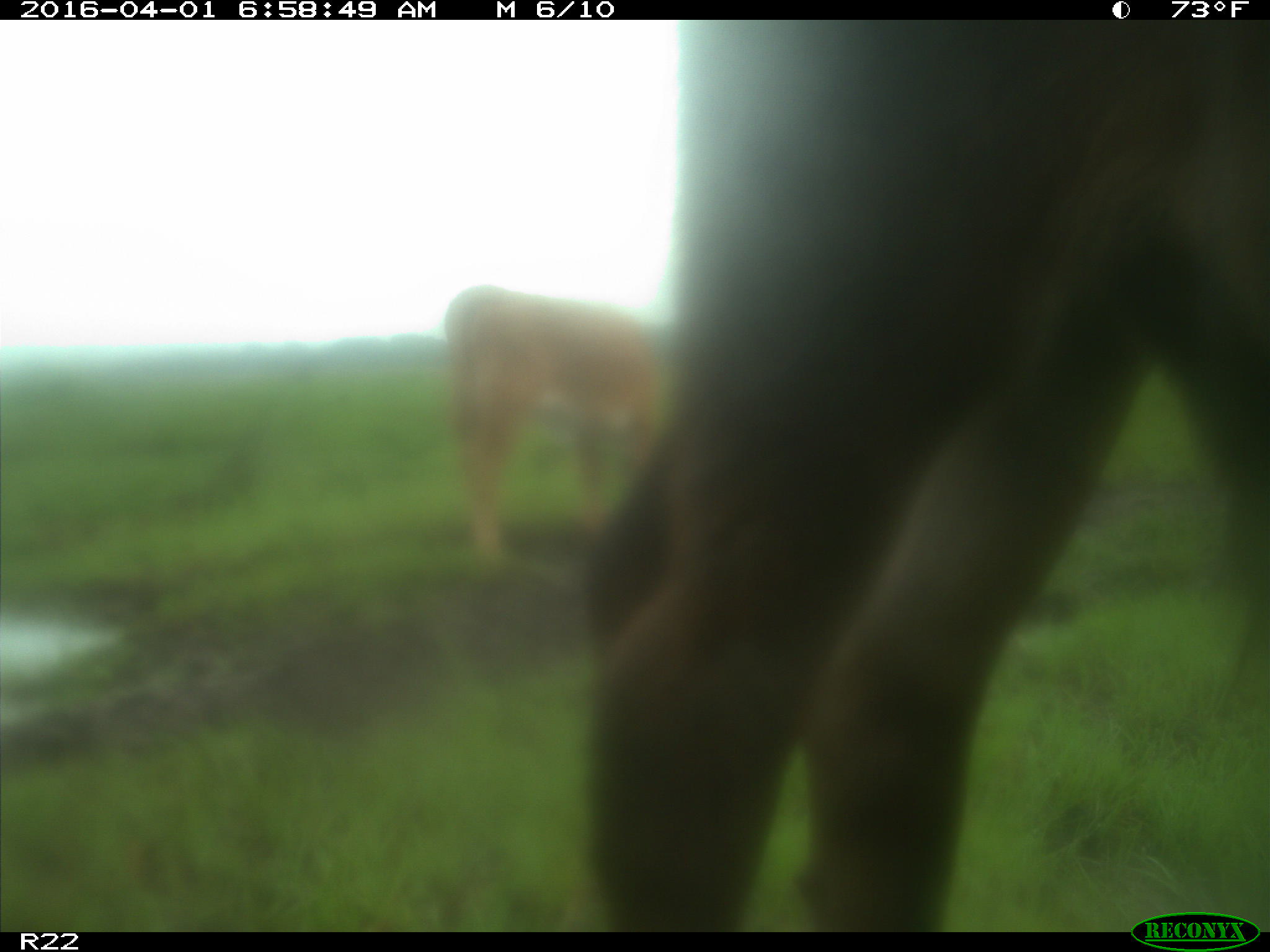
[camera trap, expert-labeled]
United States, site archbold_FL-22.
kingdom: Animalia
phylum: Chordata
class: Mammalia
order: Artiodactyla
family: Bovidae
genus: Bos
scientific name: Bos taurus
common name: domestic cow